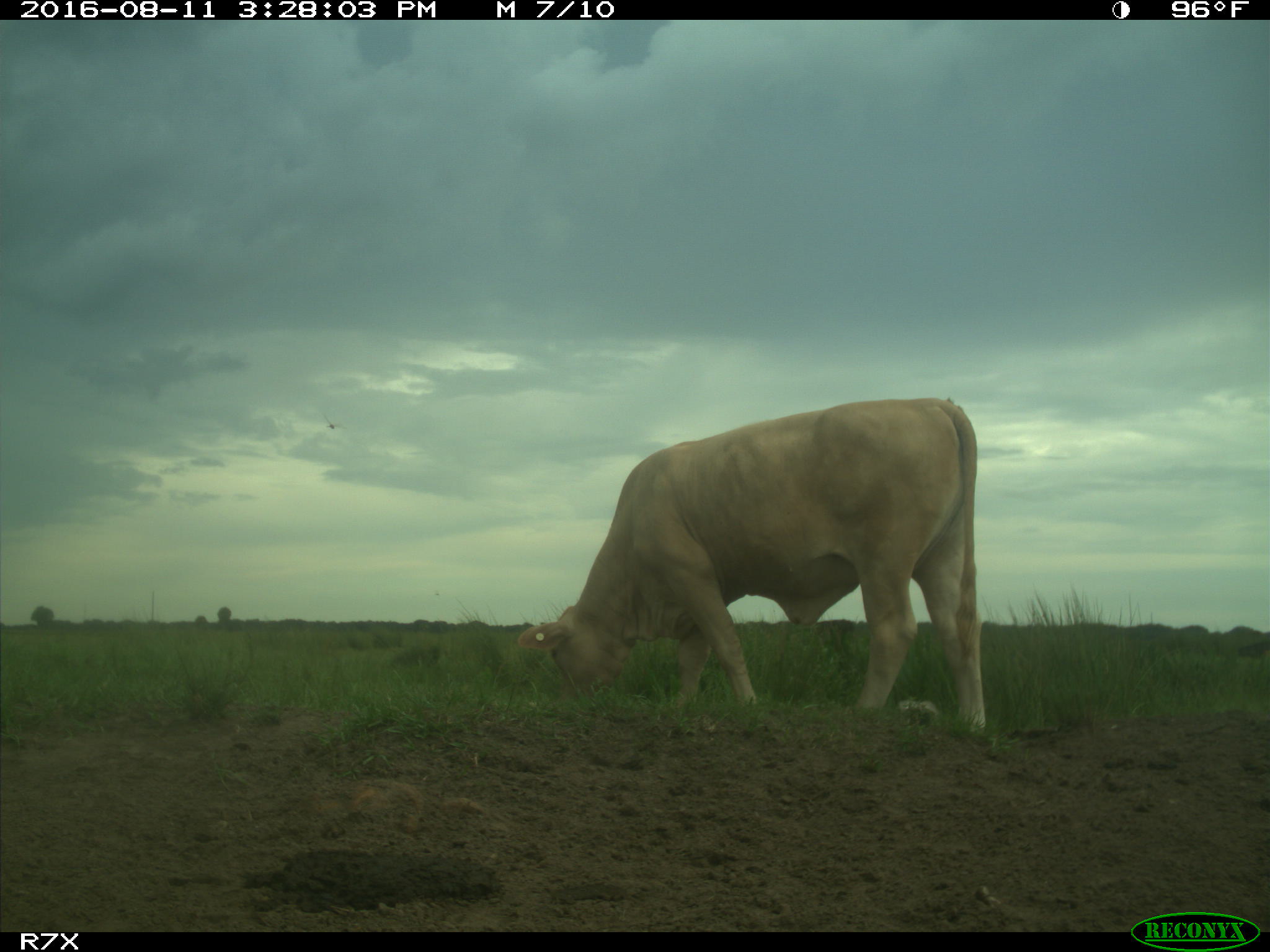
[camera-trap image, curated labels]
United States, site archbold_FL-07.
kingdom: Animalia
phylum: Chordata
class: Mammalia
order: Artiodactyla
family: Bovidae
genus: Bos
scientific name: Bos taurus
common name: domestic cow